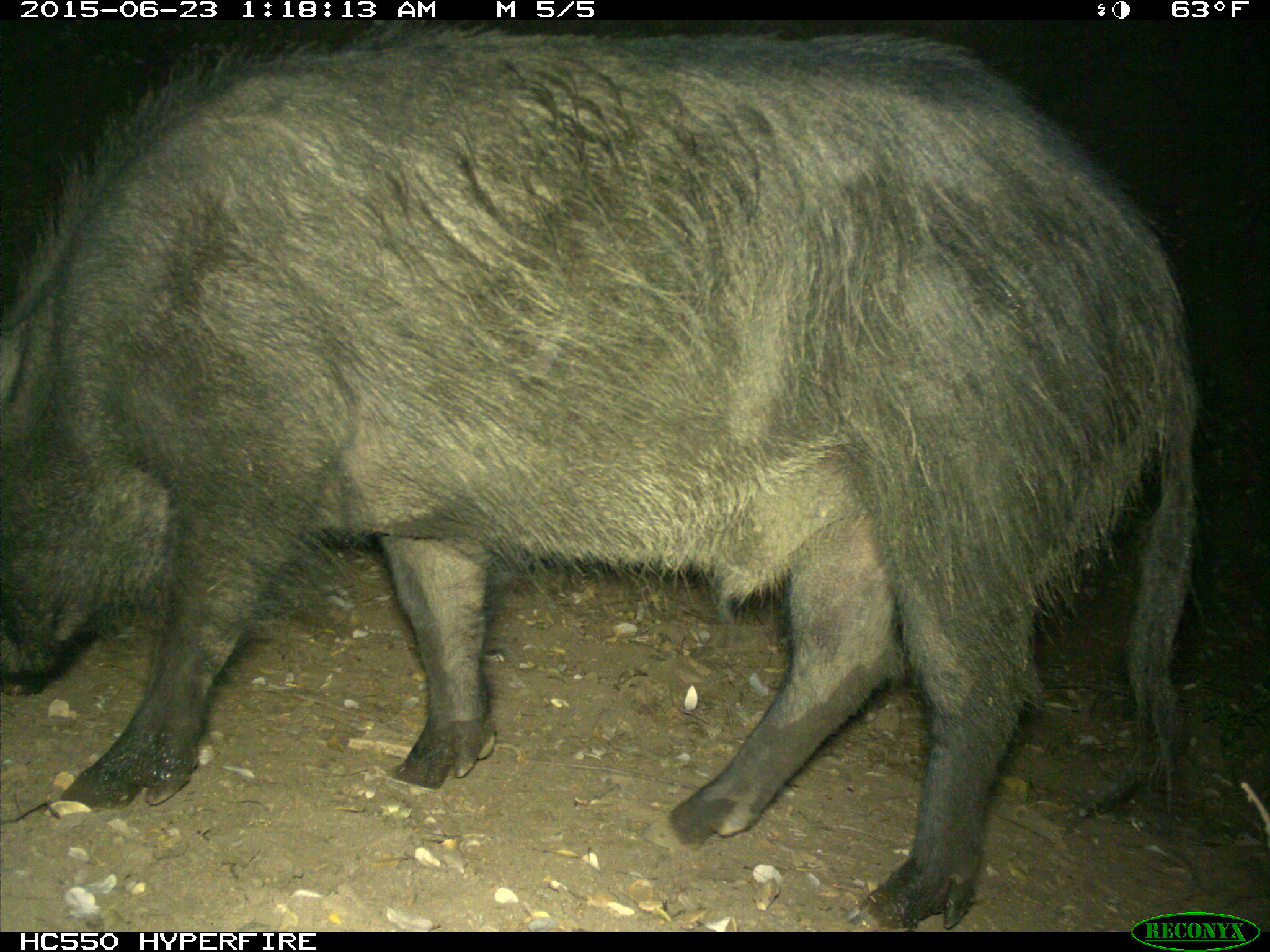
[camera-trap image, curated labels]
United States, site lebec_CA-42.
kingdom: Animalia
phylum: Chordata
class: Mammalia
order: Artiodactyla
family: Suidae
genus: Sus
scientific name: Sus scrofa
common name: wild boar